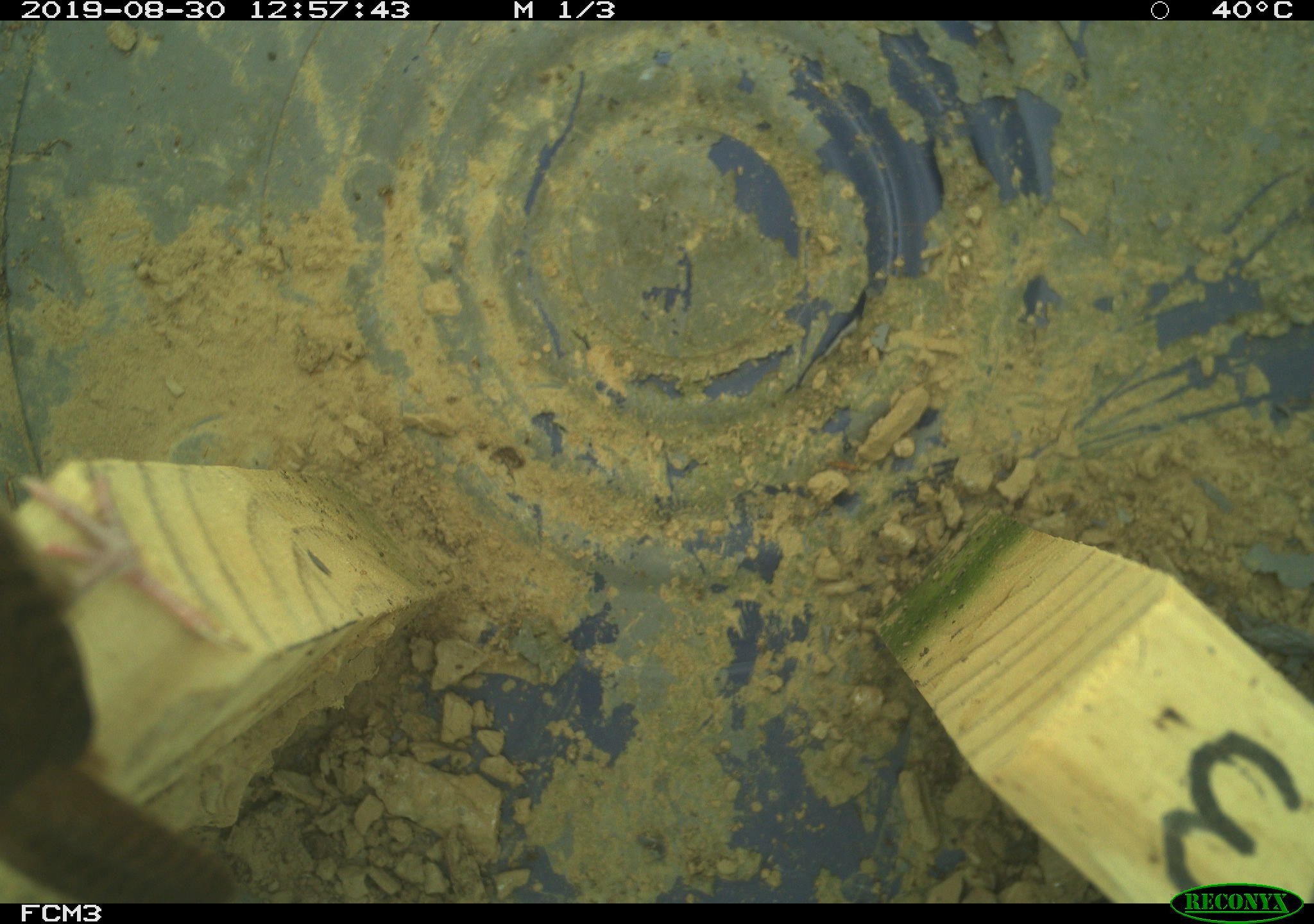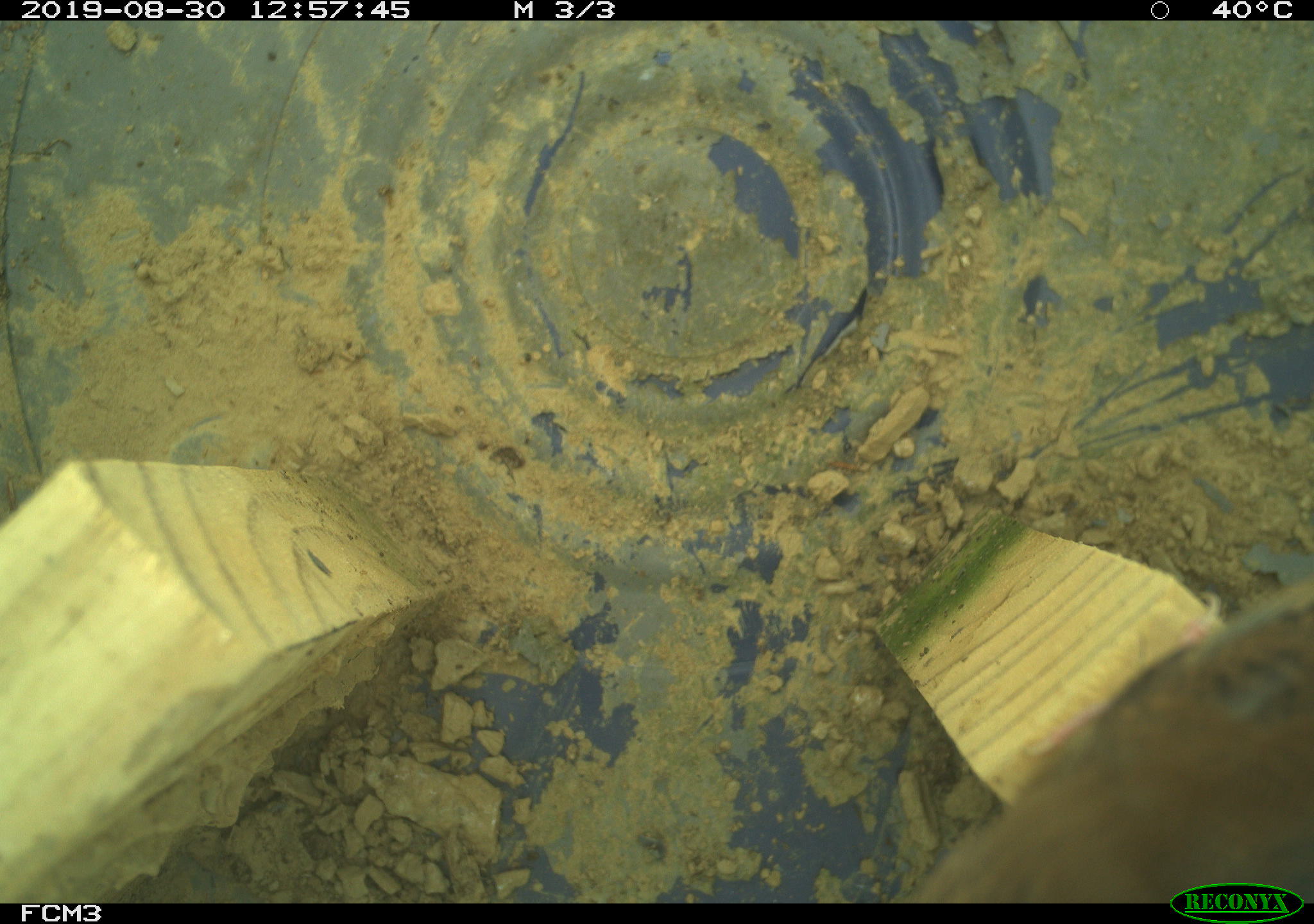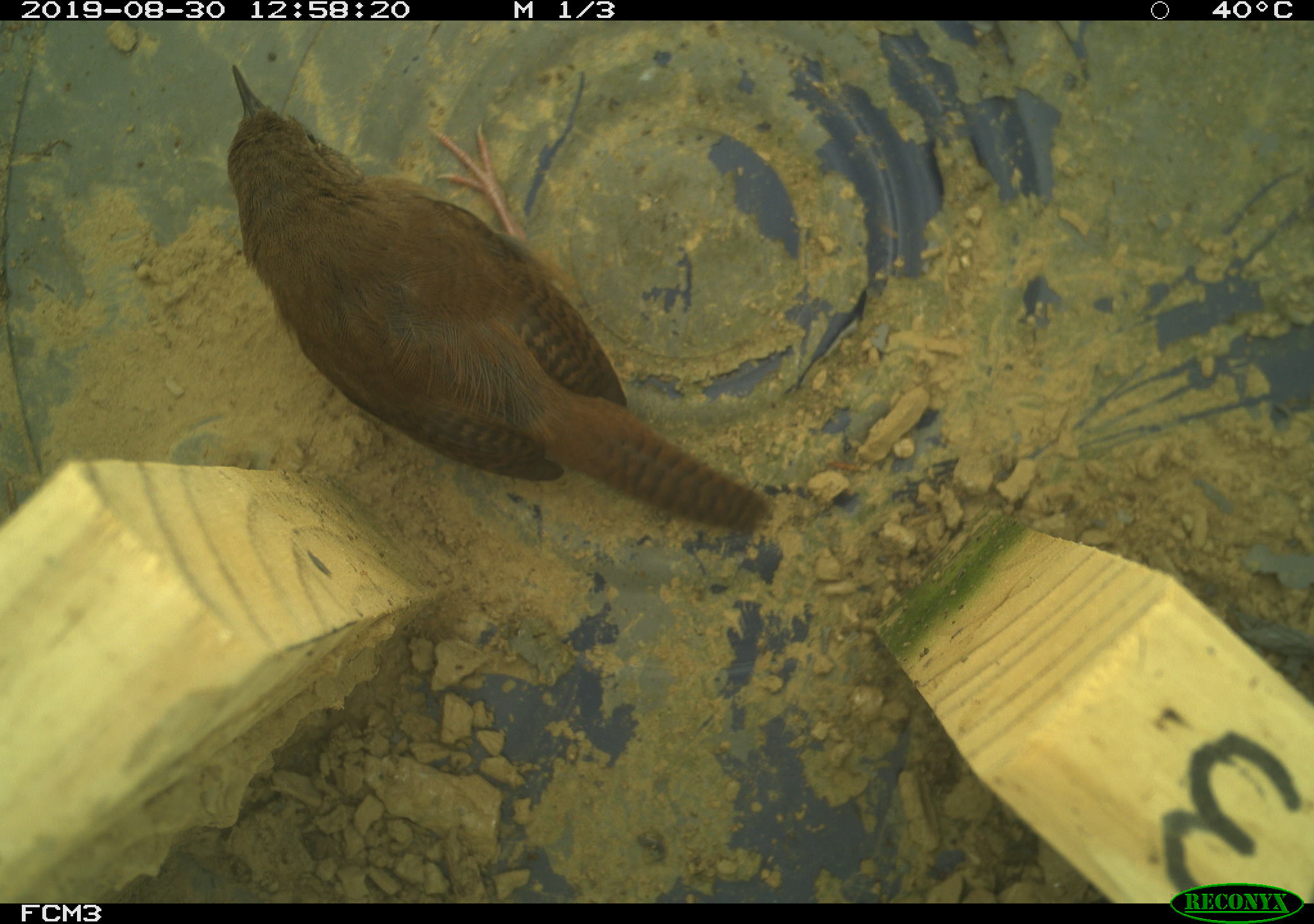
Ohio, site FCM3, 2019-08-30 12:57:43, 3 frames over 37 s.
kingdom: Animalia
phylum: Chordata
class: Aves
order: Passeriformes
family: Troglodytidae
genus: Troglodytes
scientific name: Troglodytes aedon aedon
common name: northern house wren